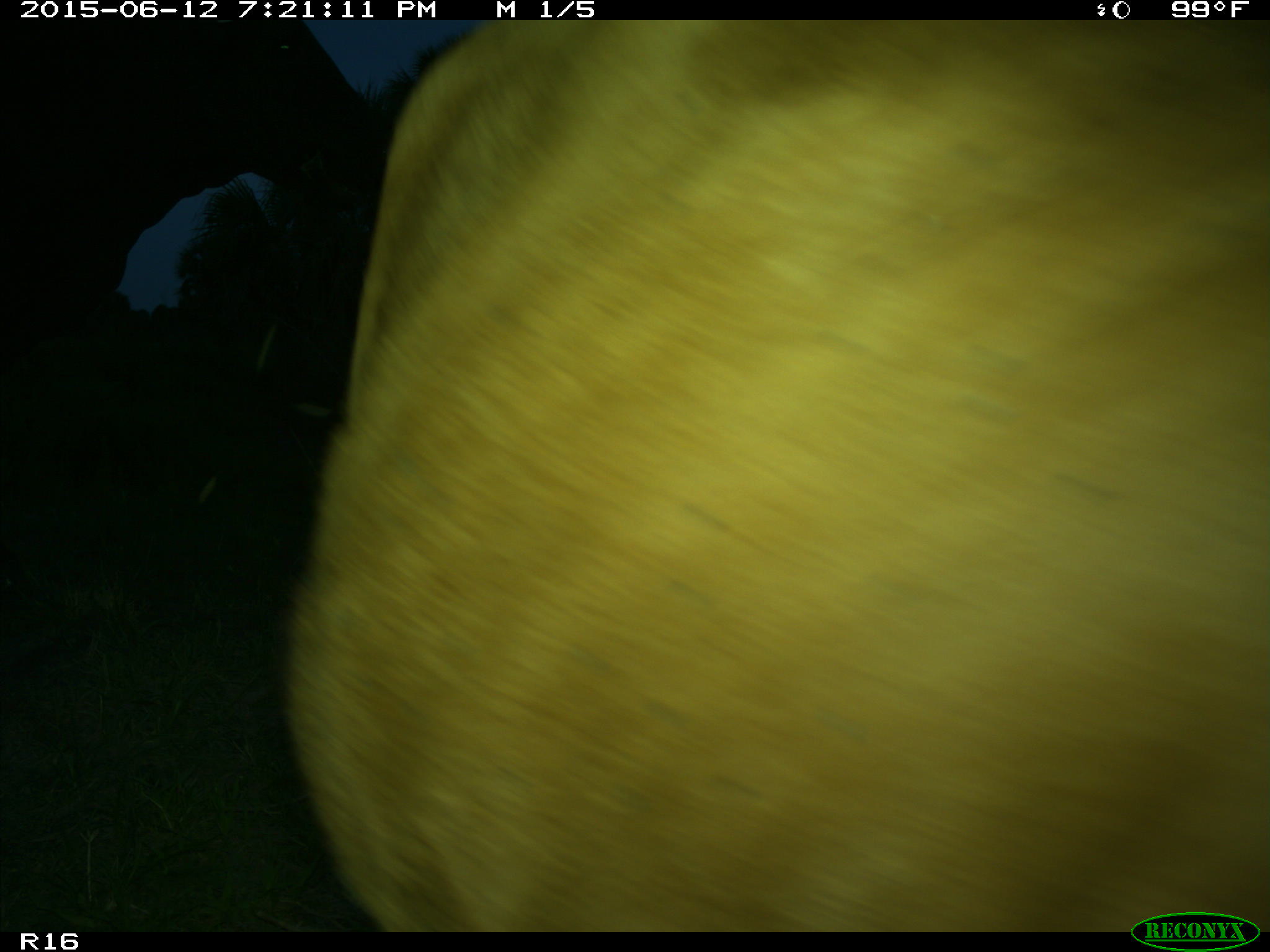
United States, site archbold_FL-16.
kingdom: Animalia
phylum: Chordata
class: Mammalia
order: Artiodactyla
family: Bovidae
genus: Bos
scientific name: Bos taurus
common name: domestic cow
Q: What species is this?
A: Bos taurus (domestic cow).